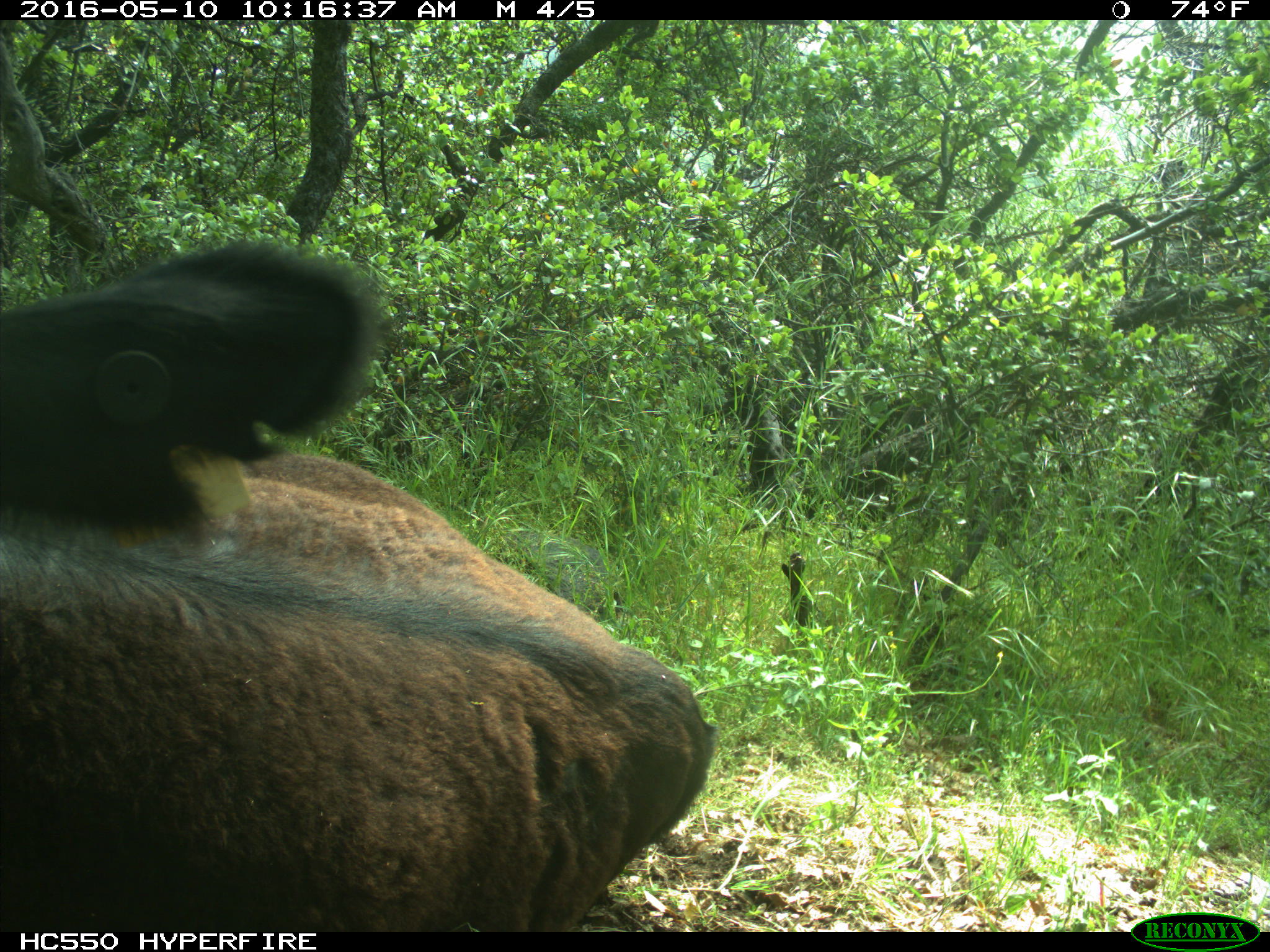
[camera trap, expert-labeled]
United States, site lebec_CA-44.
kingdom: Animalia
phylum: Chordata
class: Mammalia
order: Artiodactyla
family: Bovidae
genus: Bos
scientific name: Bos taurus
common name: domestic cow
Bos taurus (domestic cow).